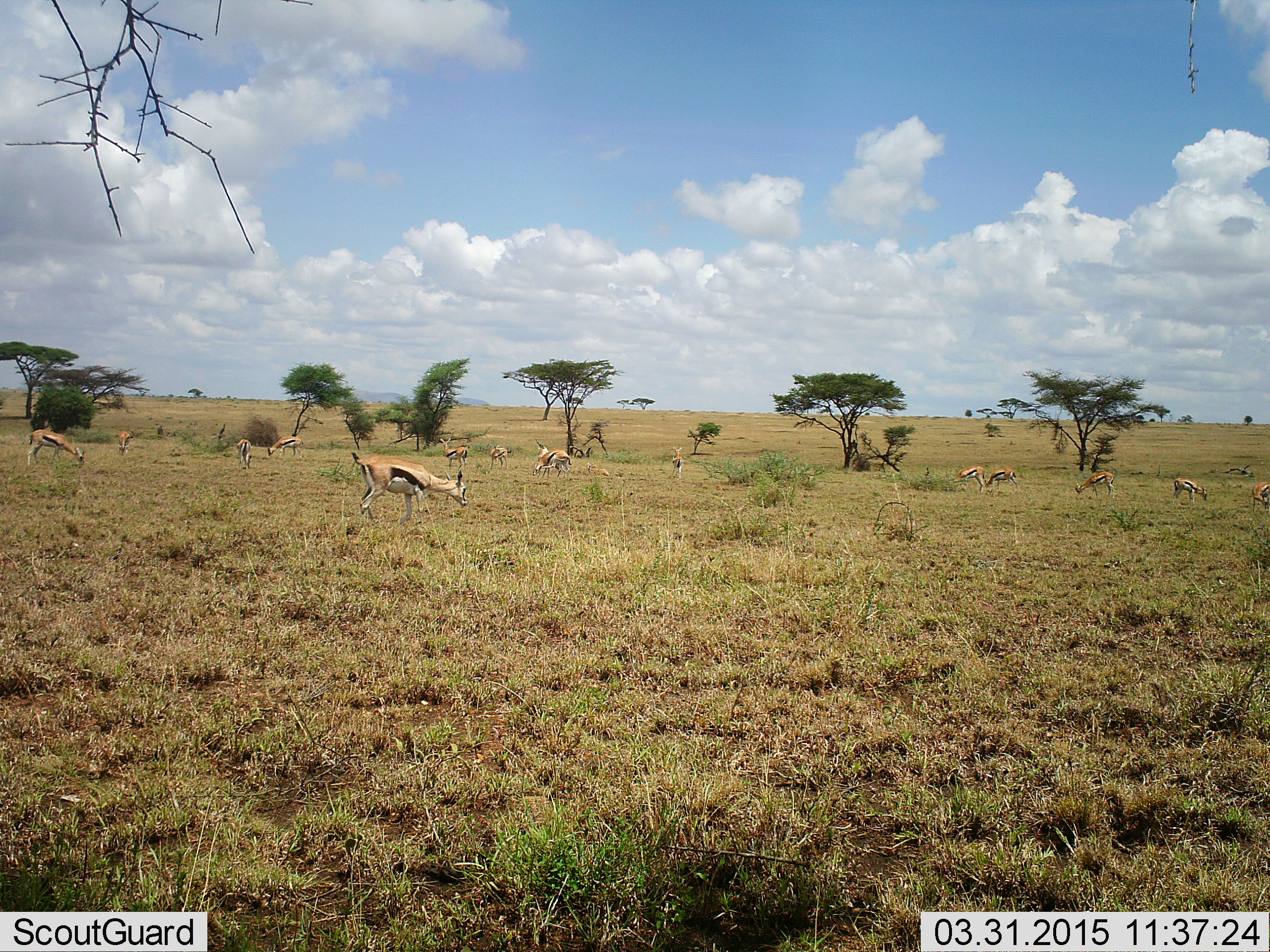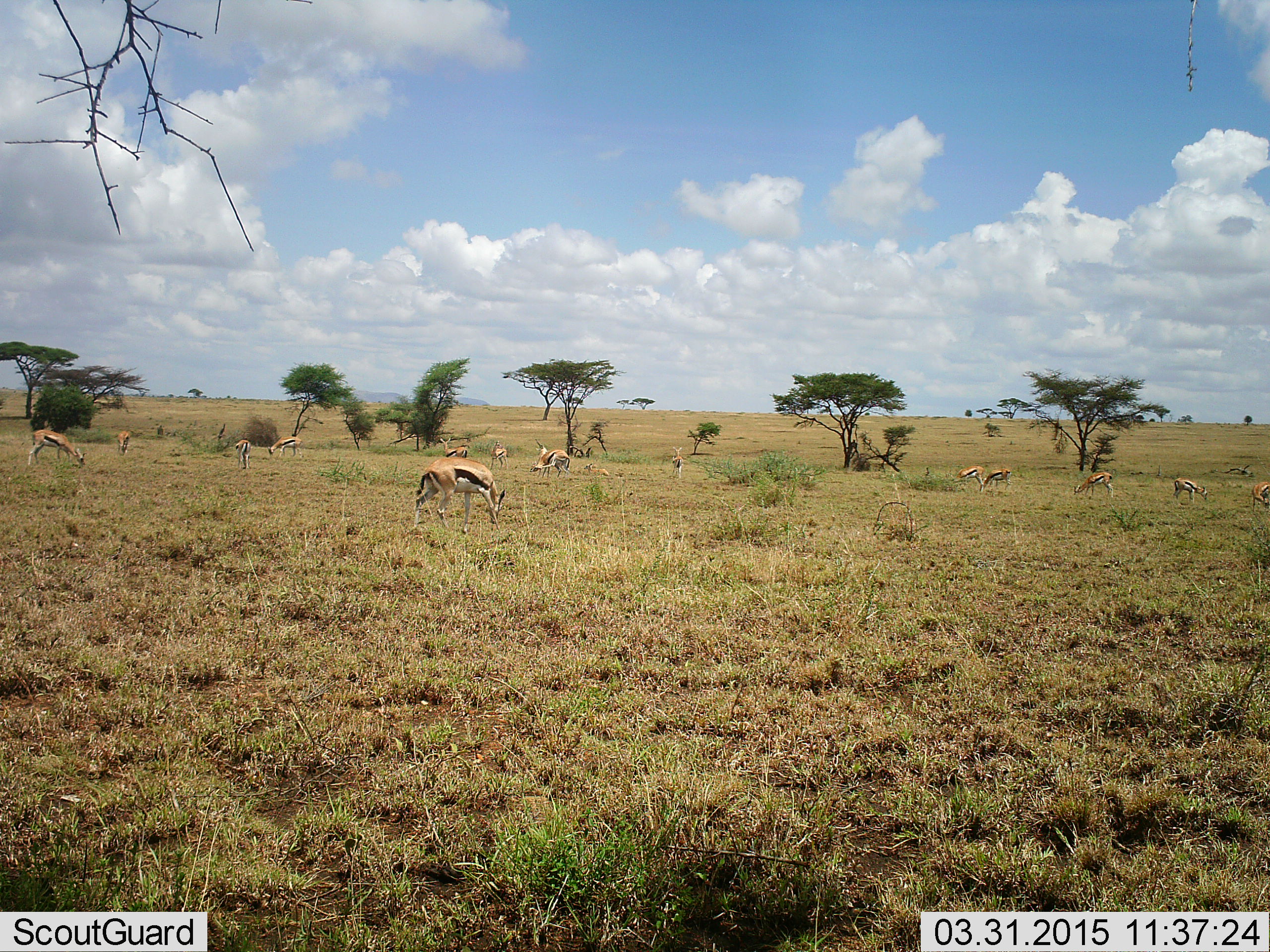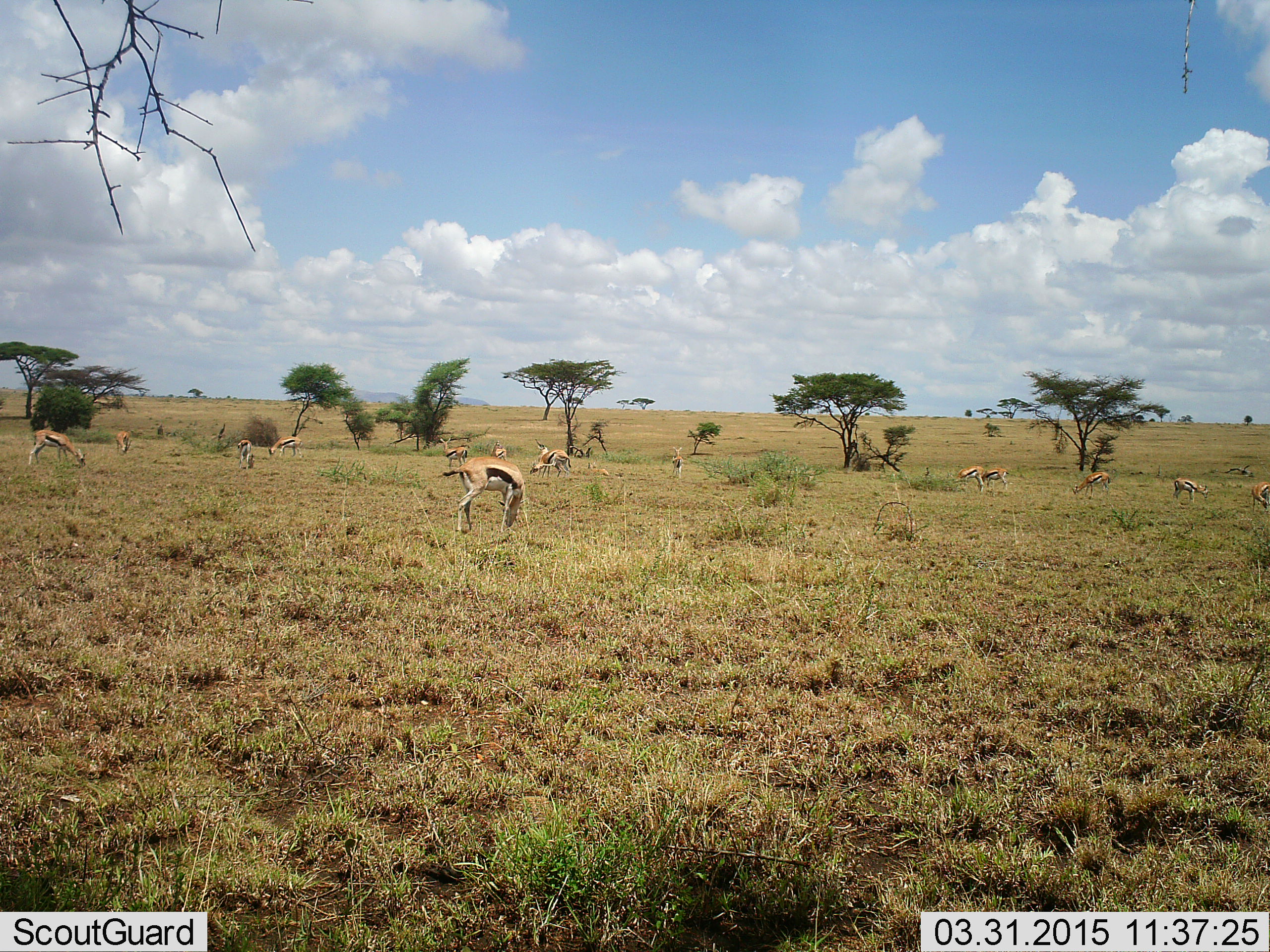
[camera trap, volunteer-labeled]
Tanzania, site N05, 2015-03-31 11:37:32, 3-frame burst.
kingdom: Animalia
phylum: Chordata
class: Mammalia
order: Artiodactyla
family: Bovidae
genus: Eudorcas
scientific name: Eudorcas thomsonii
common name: thomson's gazelle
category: gazellethomsons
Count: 11-50.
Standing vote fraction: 70%.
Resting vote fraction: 20%.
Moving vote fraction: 40%.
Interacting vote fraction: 10%.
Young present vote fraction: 10%.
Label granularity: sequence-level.